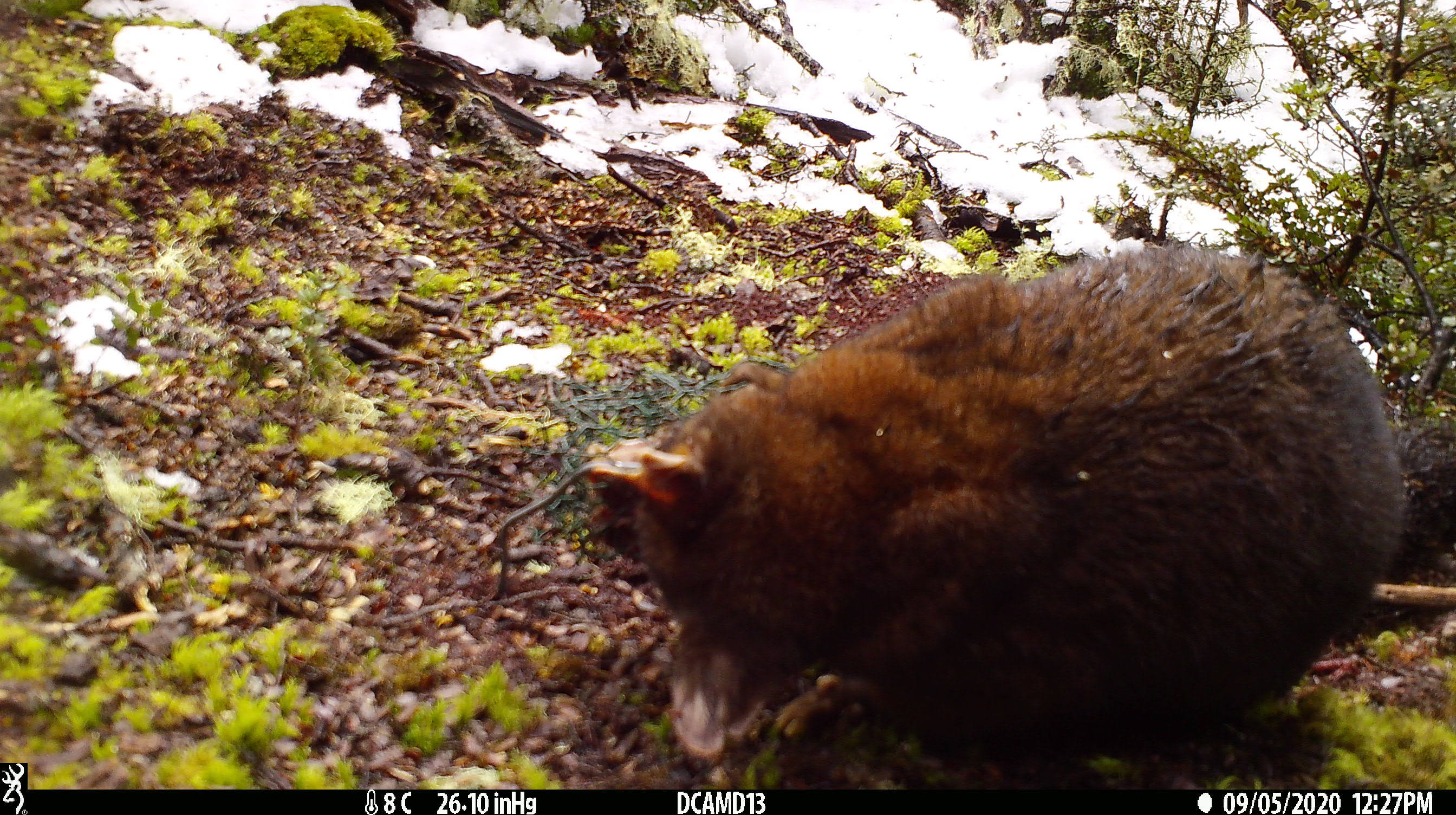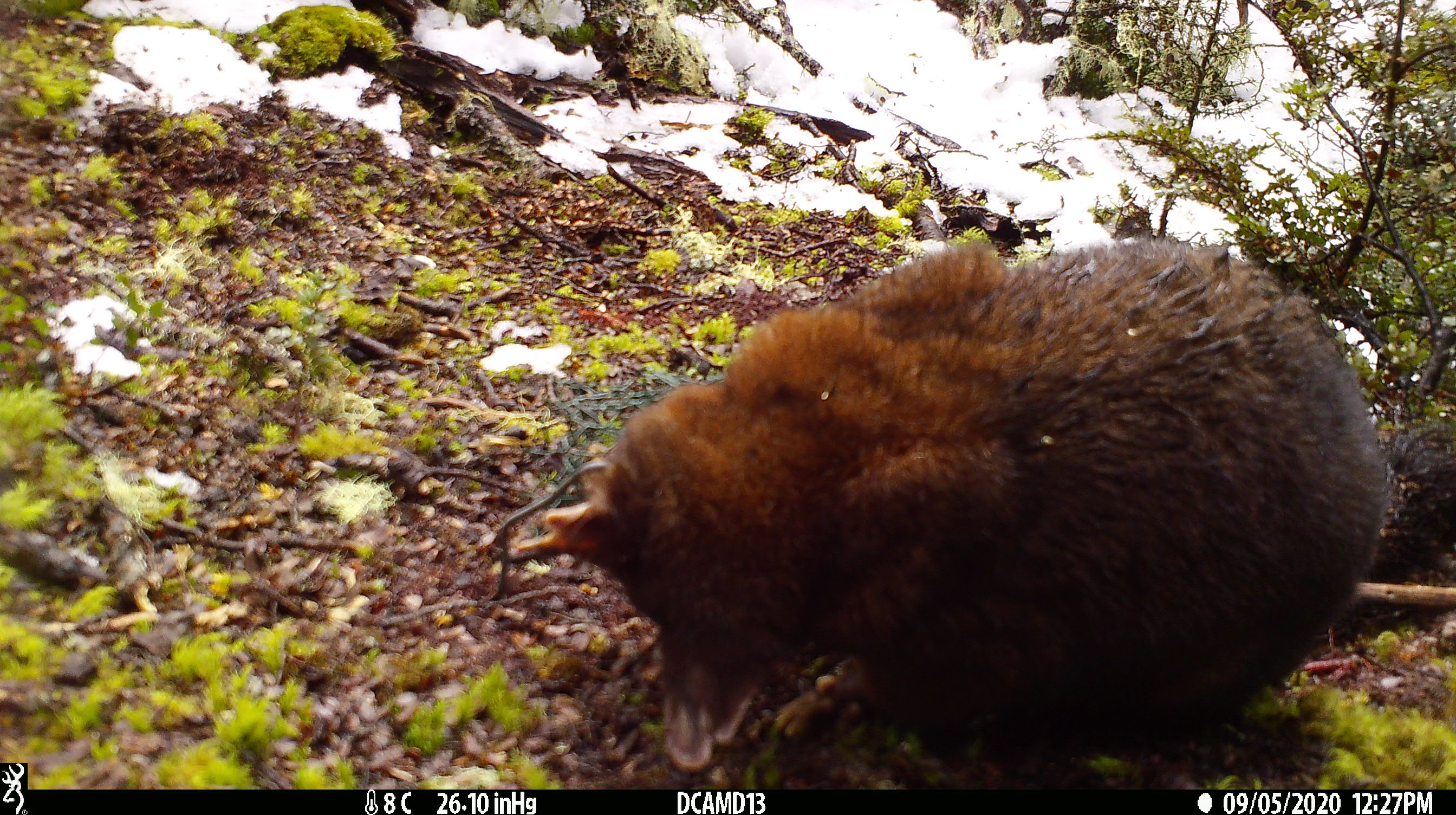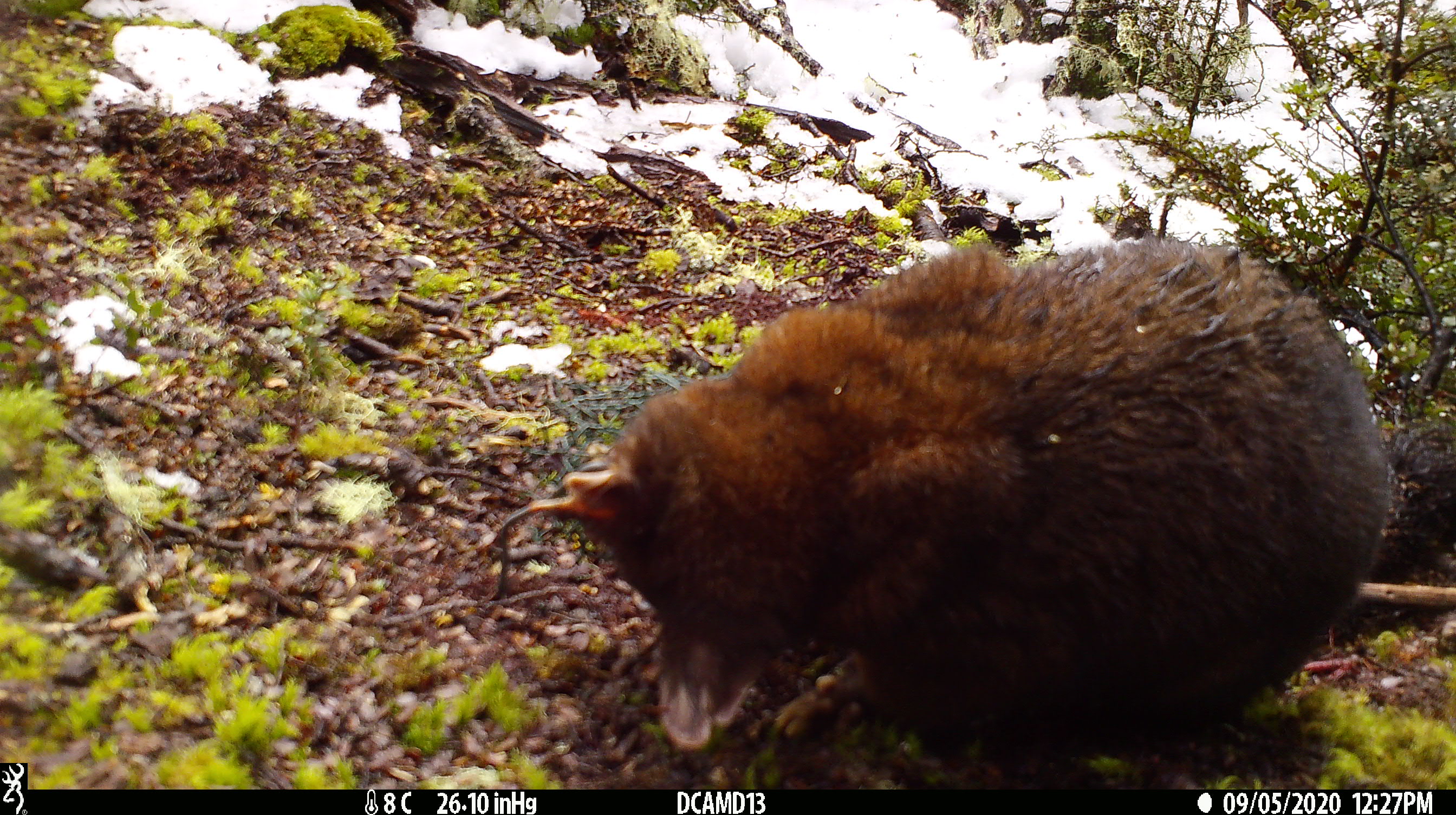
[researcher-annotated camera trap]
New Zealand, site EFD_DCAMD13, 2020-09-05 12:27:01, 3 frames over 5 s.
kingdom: Animalia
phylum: Chordata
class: Mammalia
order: Diprotodontia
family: Phalangeridae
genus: Trichosurus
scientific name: Trichosurus vulpecula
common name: common brushtail possum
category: possum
Possum (common brushtail possum) (Trichosurus vulpecula).